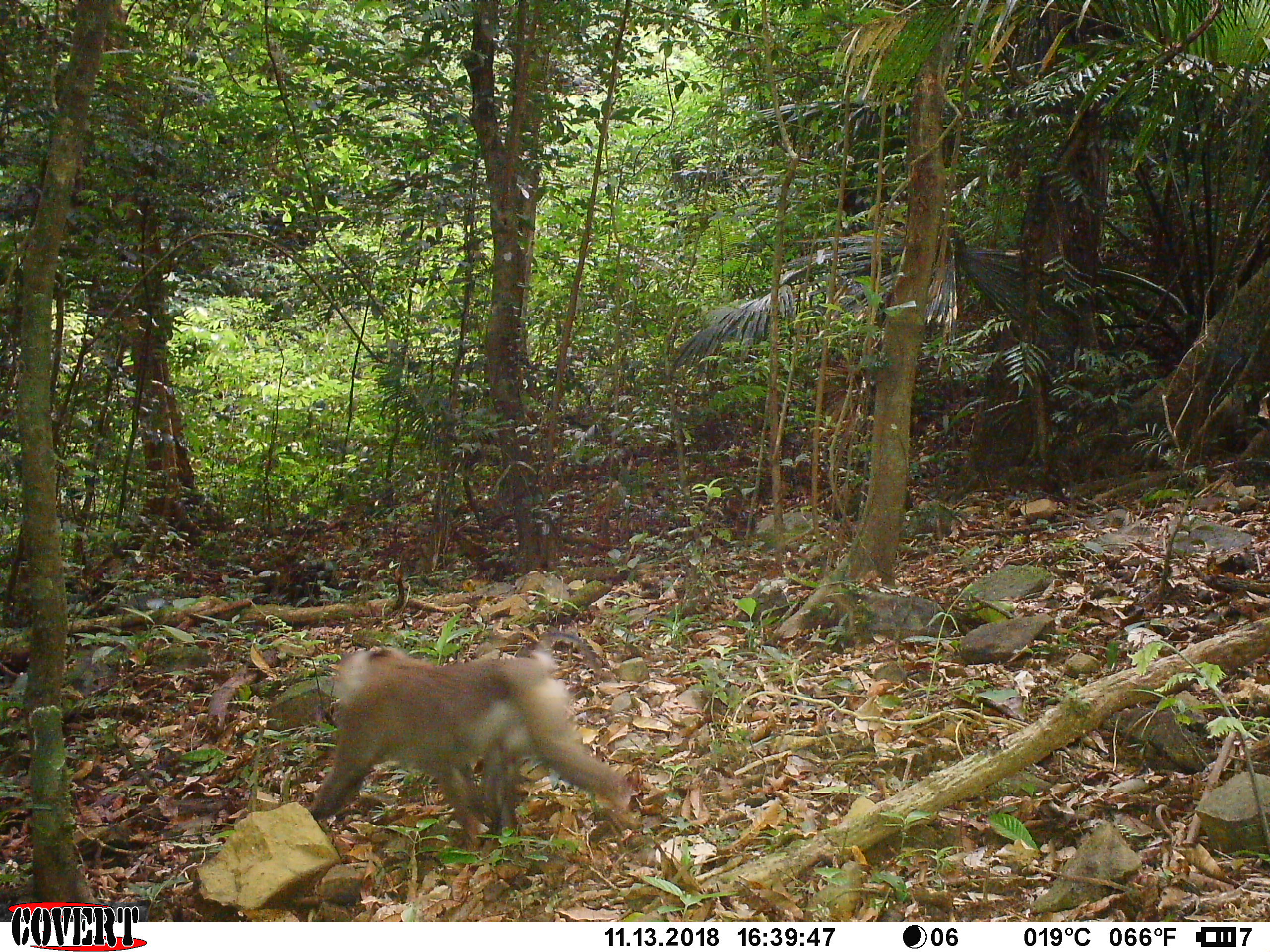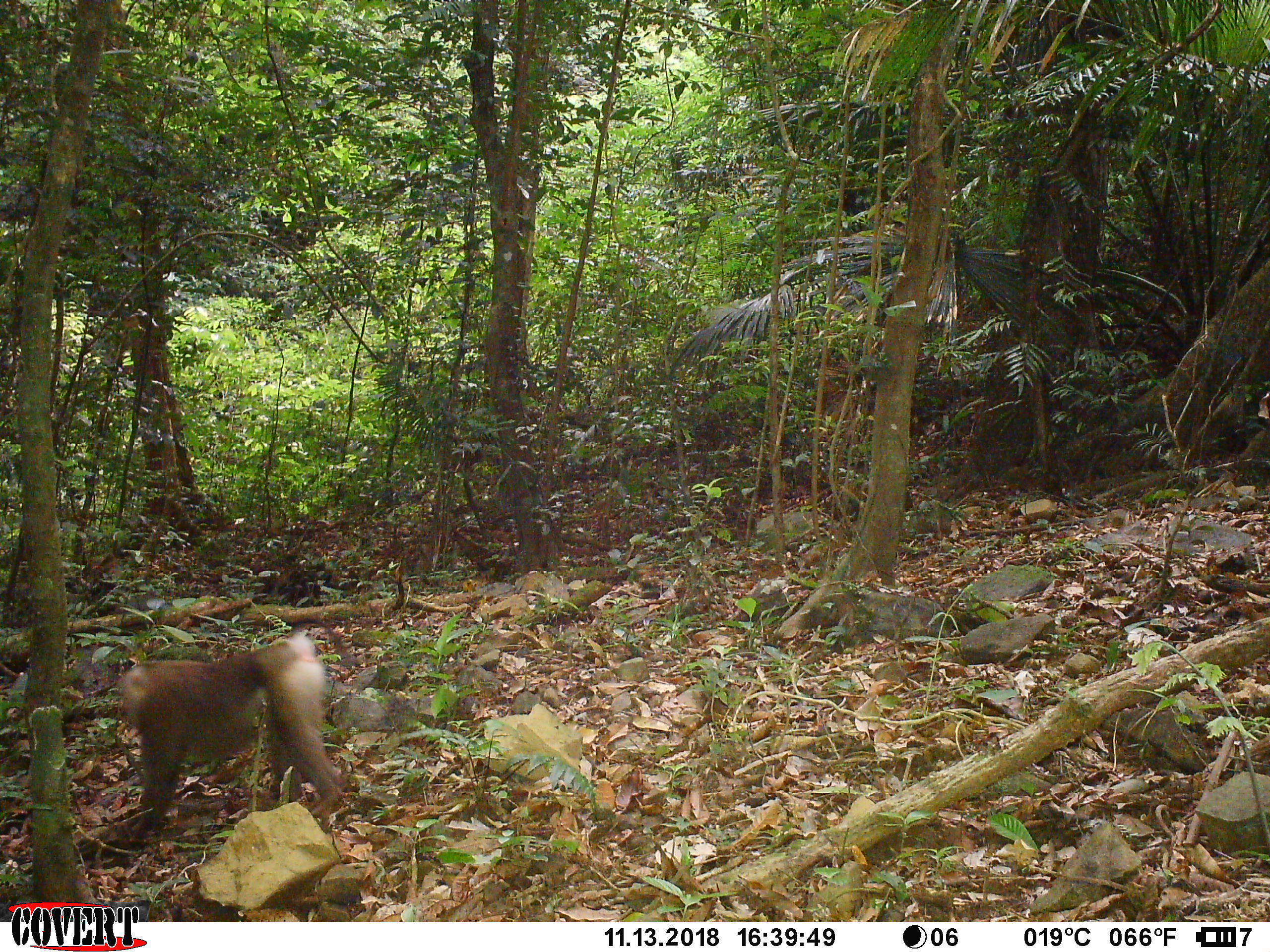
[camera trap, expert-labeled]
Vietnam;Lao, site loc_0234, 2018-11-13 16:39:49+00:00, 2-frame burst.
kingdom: Animalia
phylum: Chordata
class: Mammalia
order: Primates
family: Cercopithecidae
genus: Macaca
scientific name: Macaca nemestrina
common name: pig-tailed macaque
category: pig tailed macaque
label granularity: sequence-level